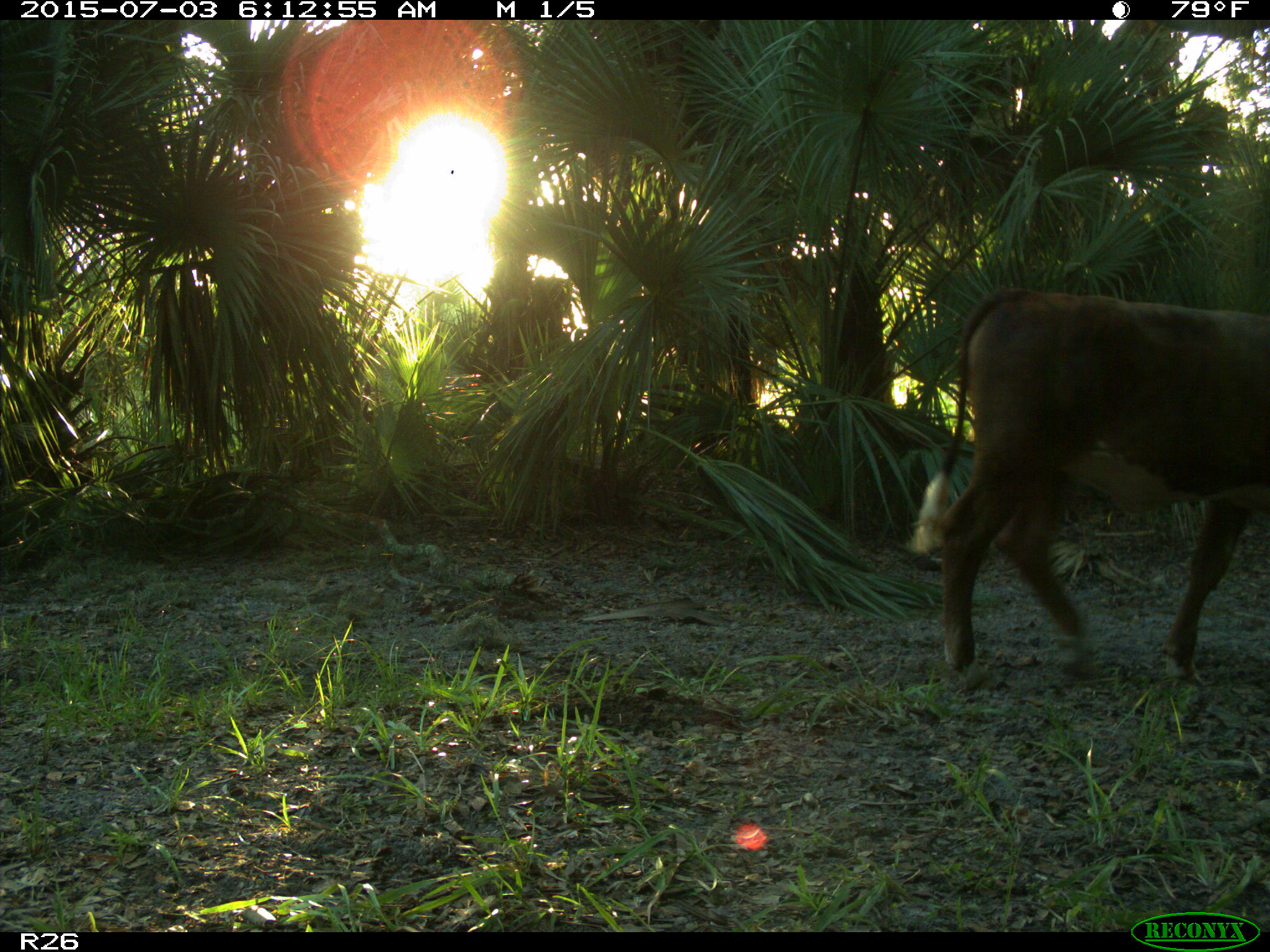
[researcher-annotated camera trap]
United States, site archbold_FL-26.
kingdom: Animalia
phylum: Chordata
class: Mammalia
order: Artiodactyla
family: Bovidae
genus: Bos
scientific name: Bos taurus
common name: domestic cow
Bos taurus (domestic cow).